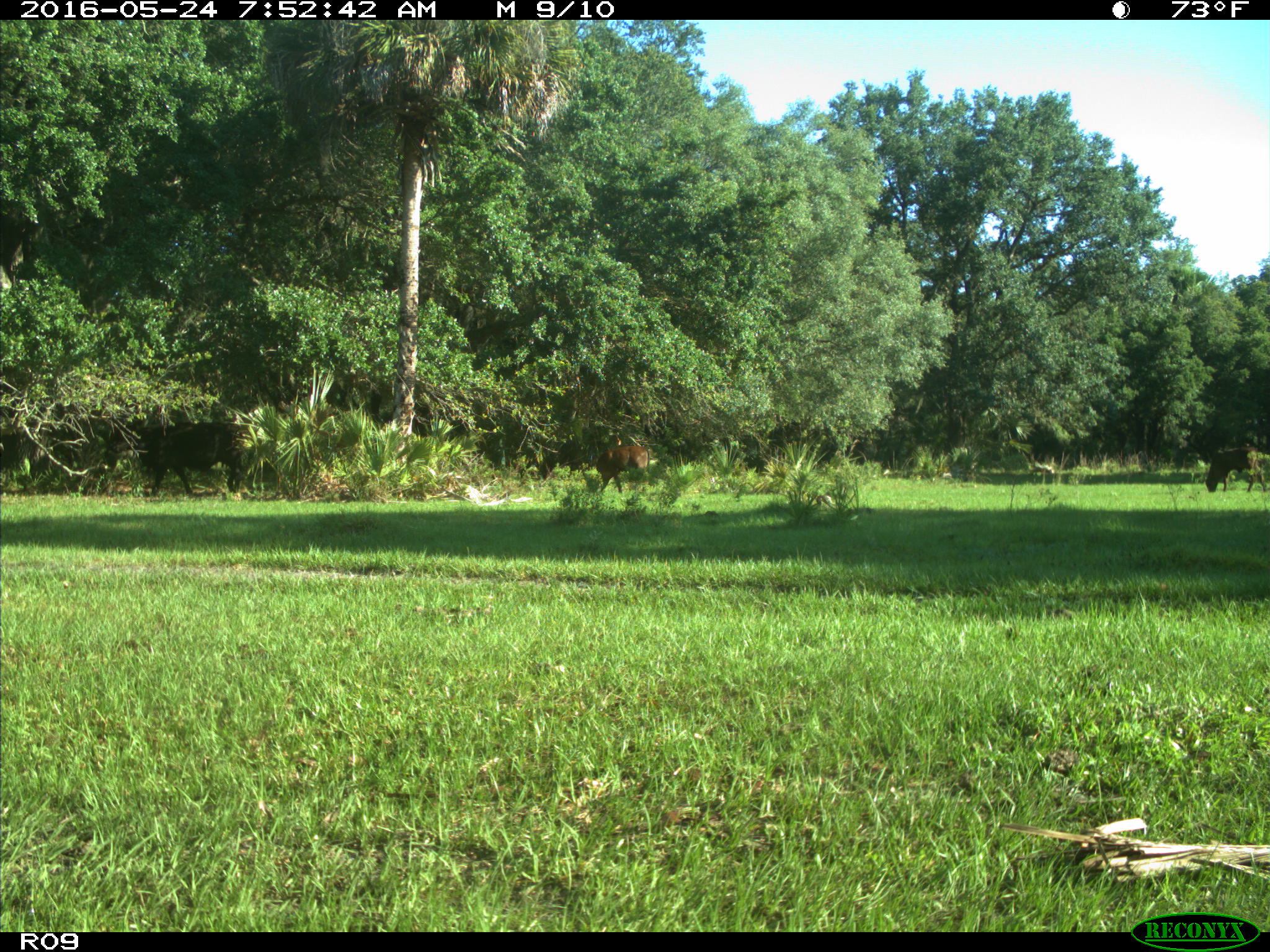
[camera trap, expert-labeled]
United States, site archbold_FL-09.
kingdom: Animalia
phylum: Chordata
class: Mammalia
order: Artiodactyla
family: Bovidae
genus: Bos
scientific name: Bos taurus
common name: domestic cow